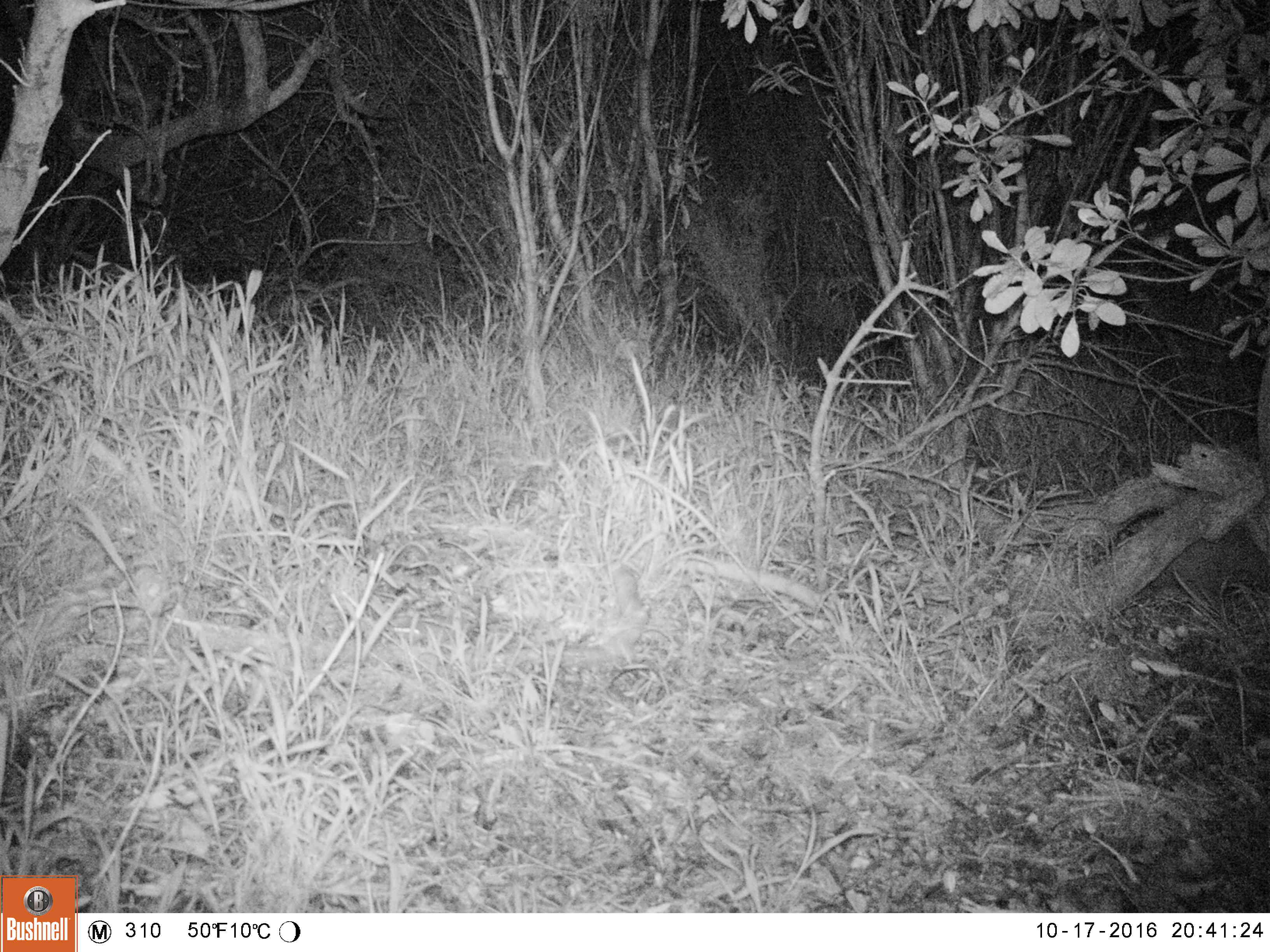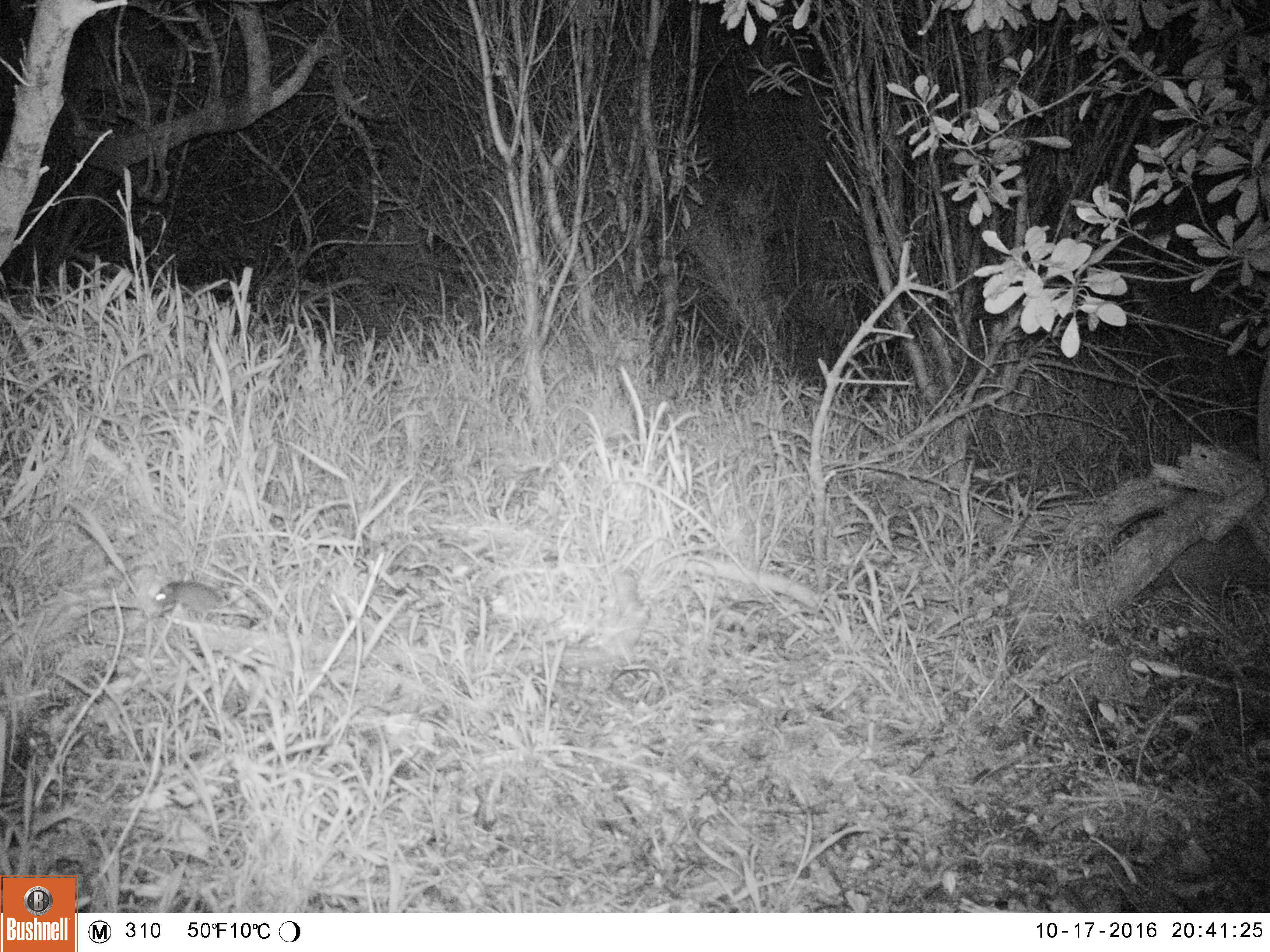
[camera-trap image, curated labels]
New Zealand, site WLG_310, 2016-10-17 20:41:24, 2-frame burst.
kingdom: Animalia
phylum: Chordata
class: Mammalia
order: Rodentia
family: Muridae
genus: Mus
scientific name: Mus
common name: mouse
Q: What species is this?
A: Mouse (Mus).